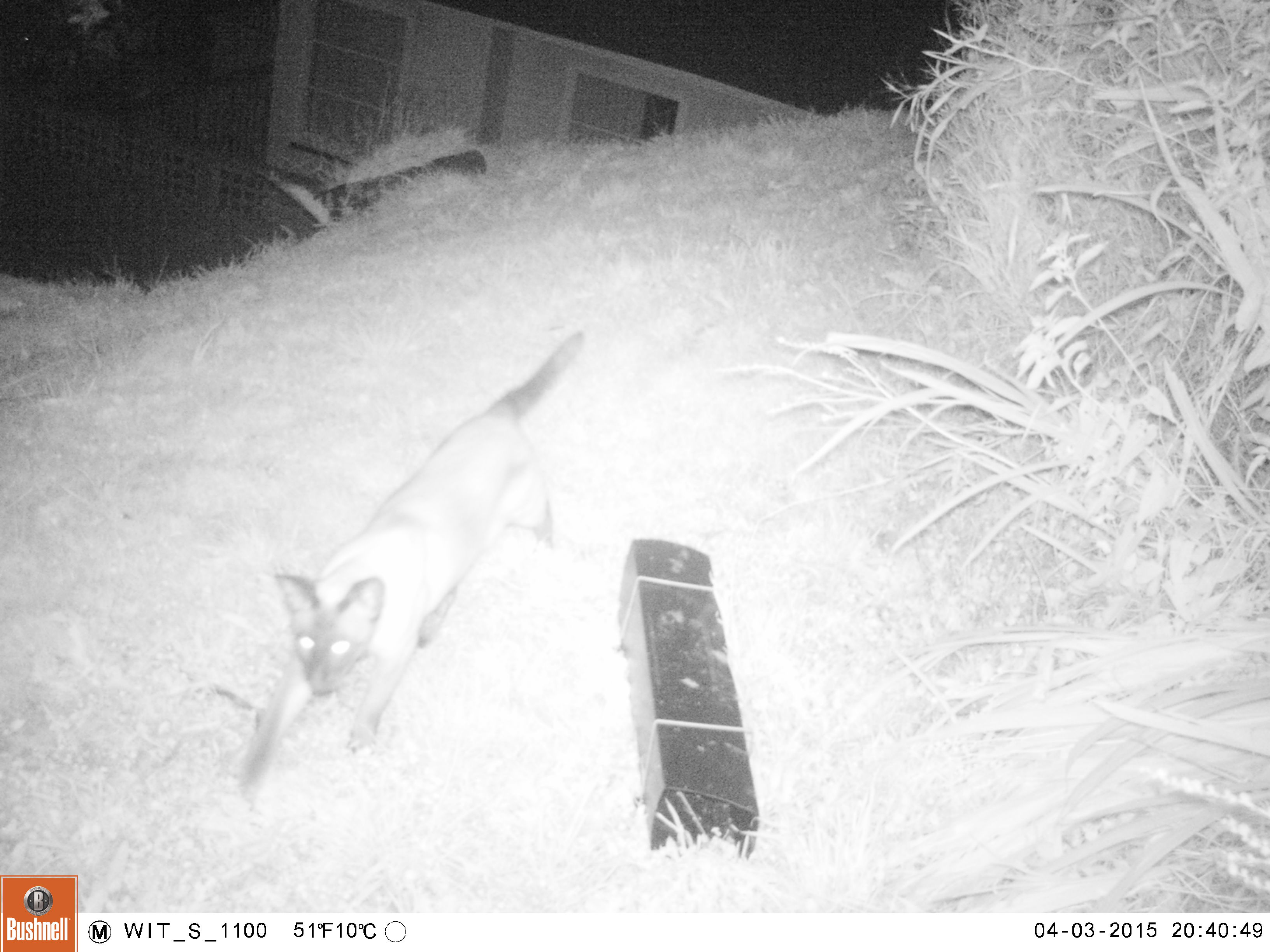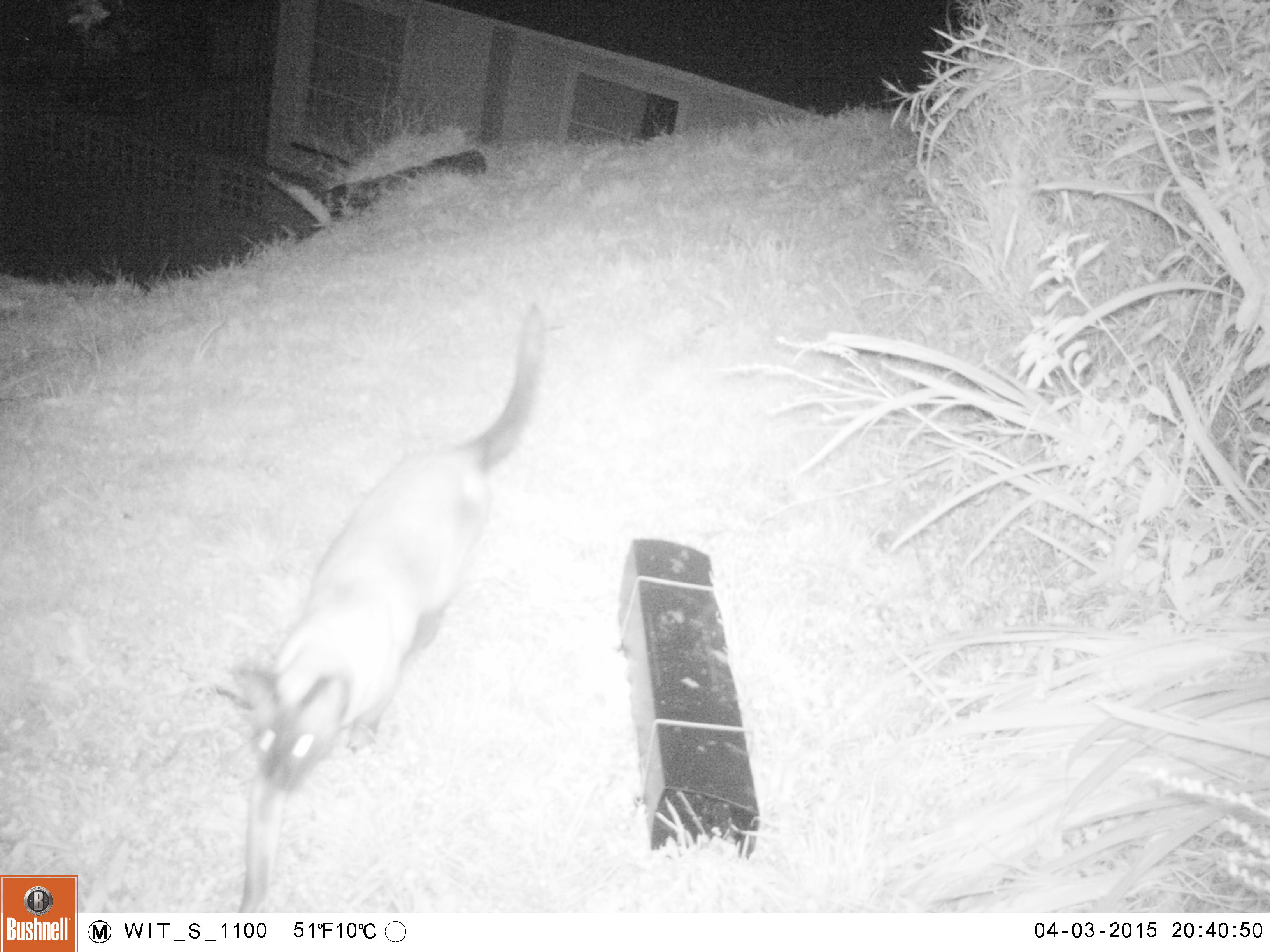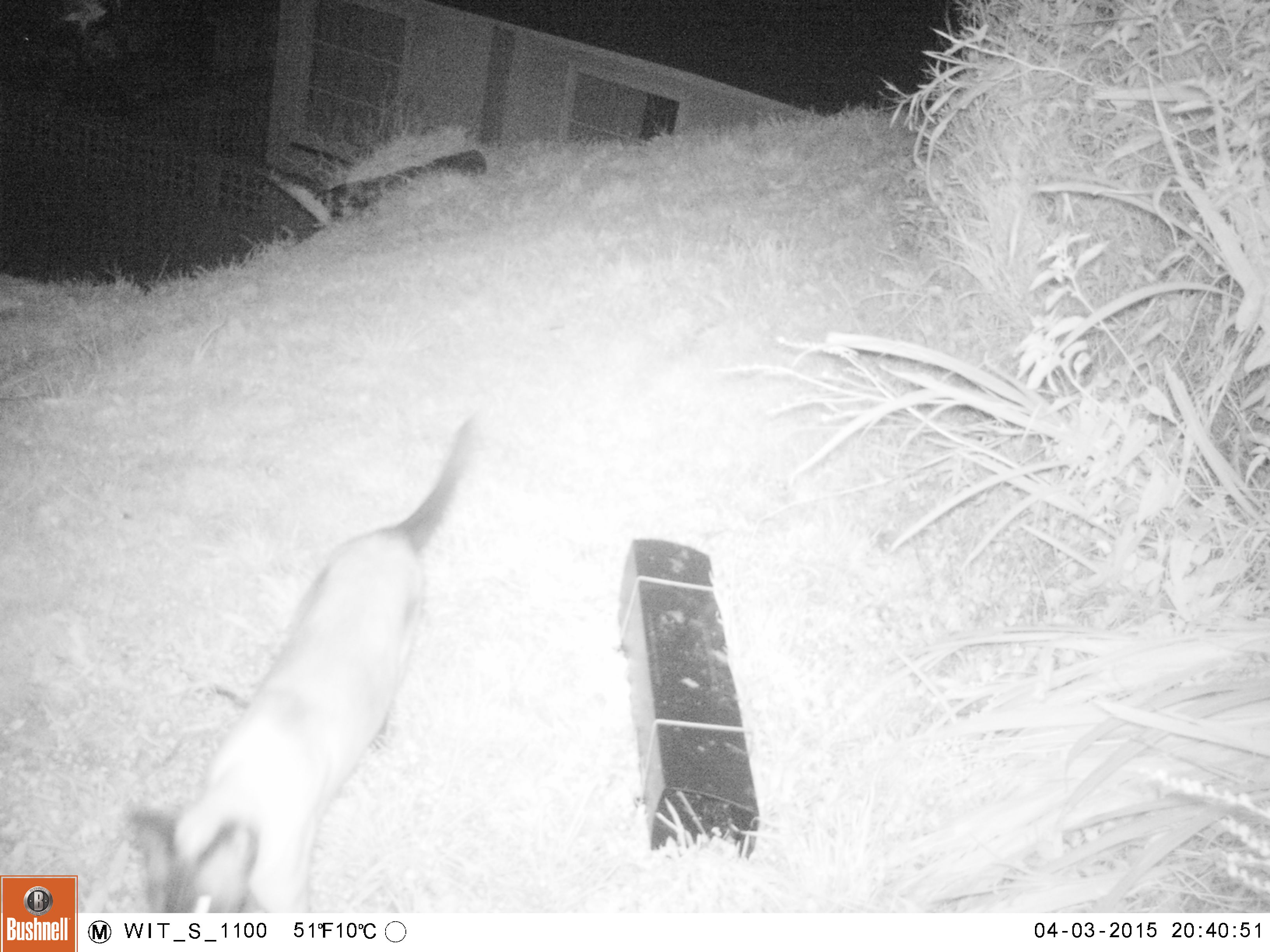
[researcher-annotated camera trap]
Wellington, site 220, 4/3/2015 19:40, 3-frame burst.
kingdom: Animalia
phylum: Chordata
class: Mammalia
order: Carnivora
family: Felidae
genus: Felis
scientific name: Felis catus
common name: cat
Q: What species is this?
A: Cat (Felis catus).